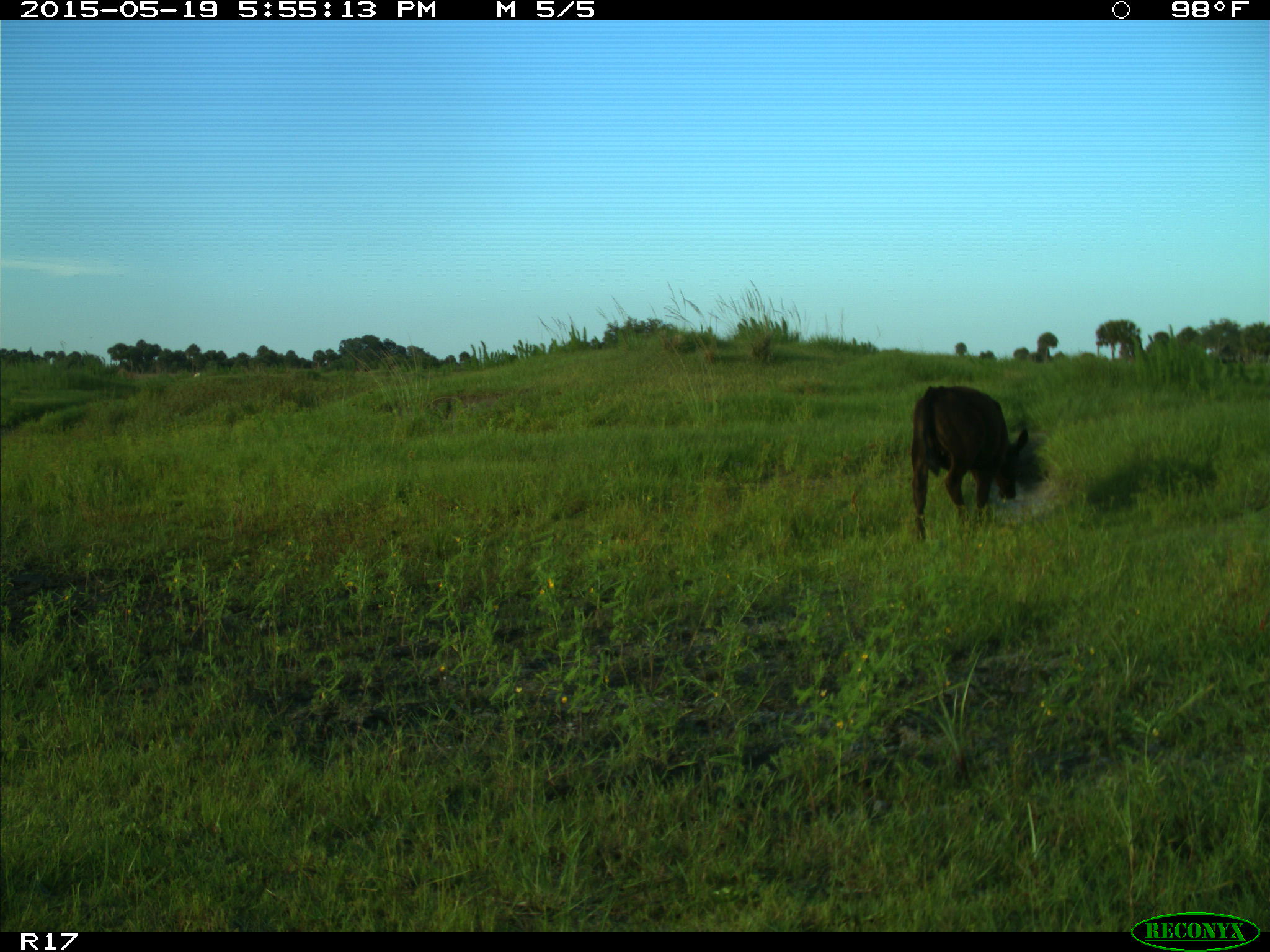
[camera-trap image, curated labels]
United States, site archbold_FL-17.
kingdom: Animalia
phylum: Chordata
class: Mammalia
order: Artiodactyla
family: Bovidae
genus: Bos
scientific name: Bos taurus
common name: domestic cow